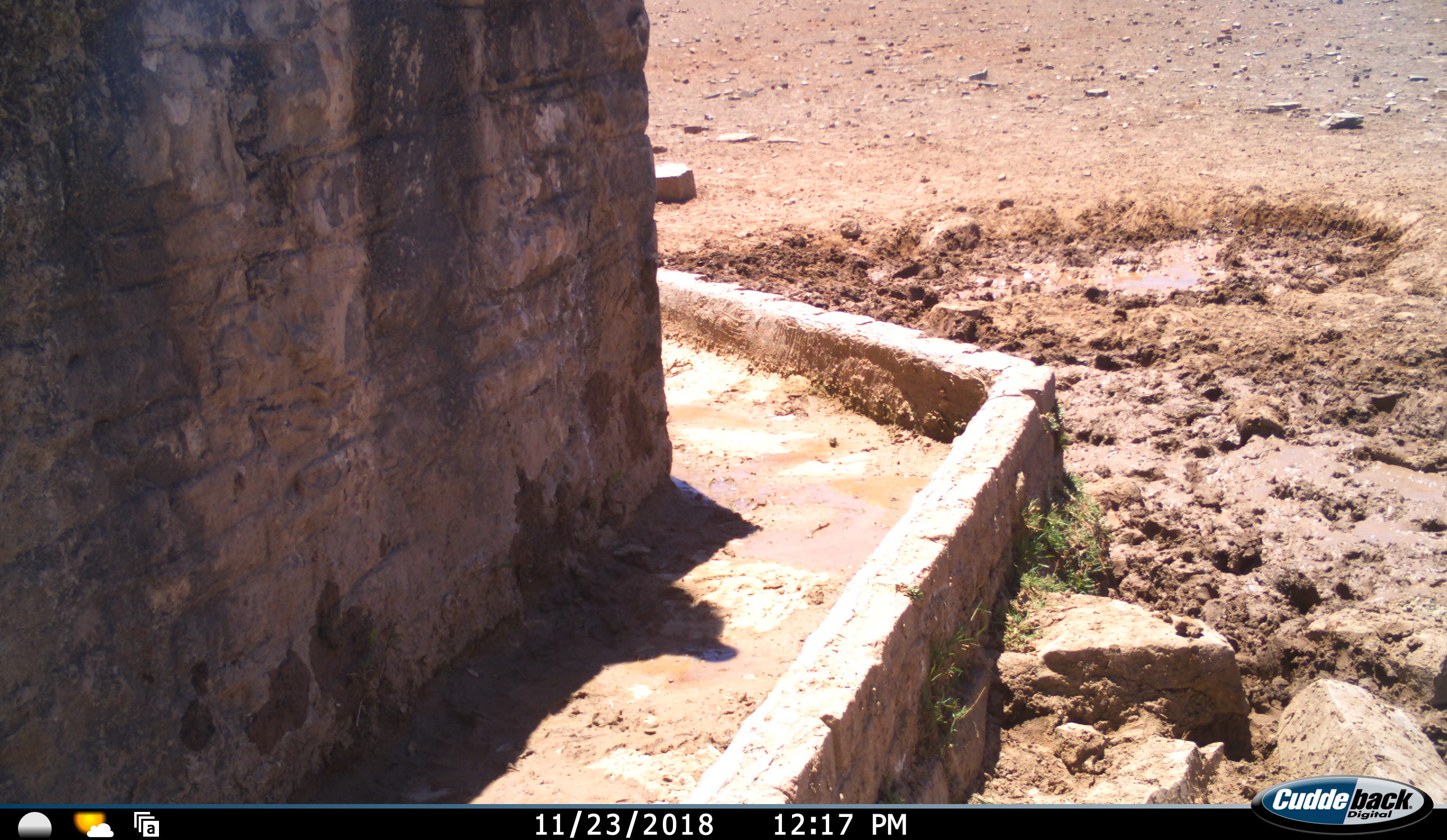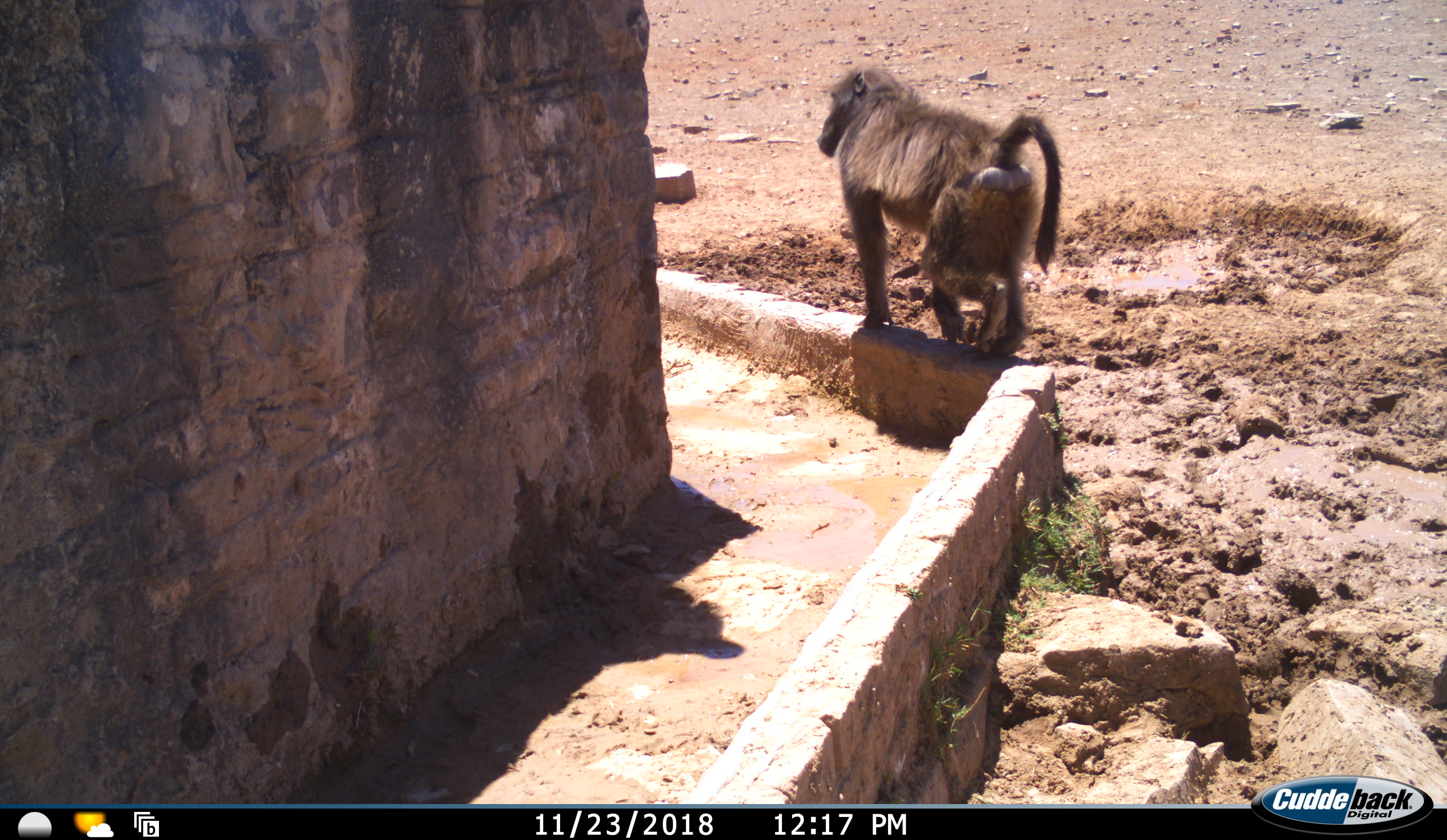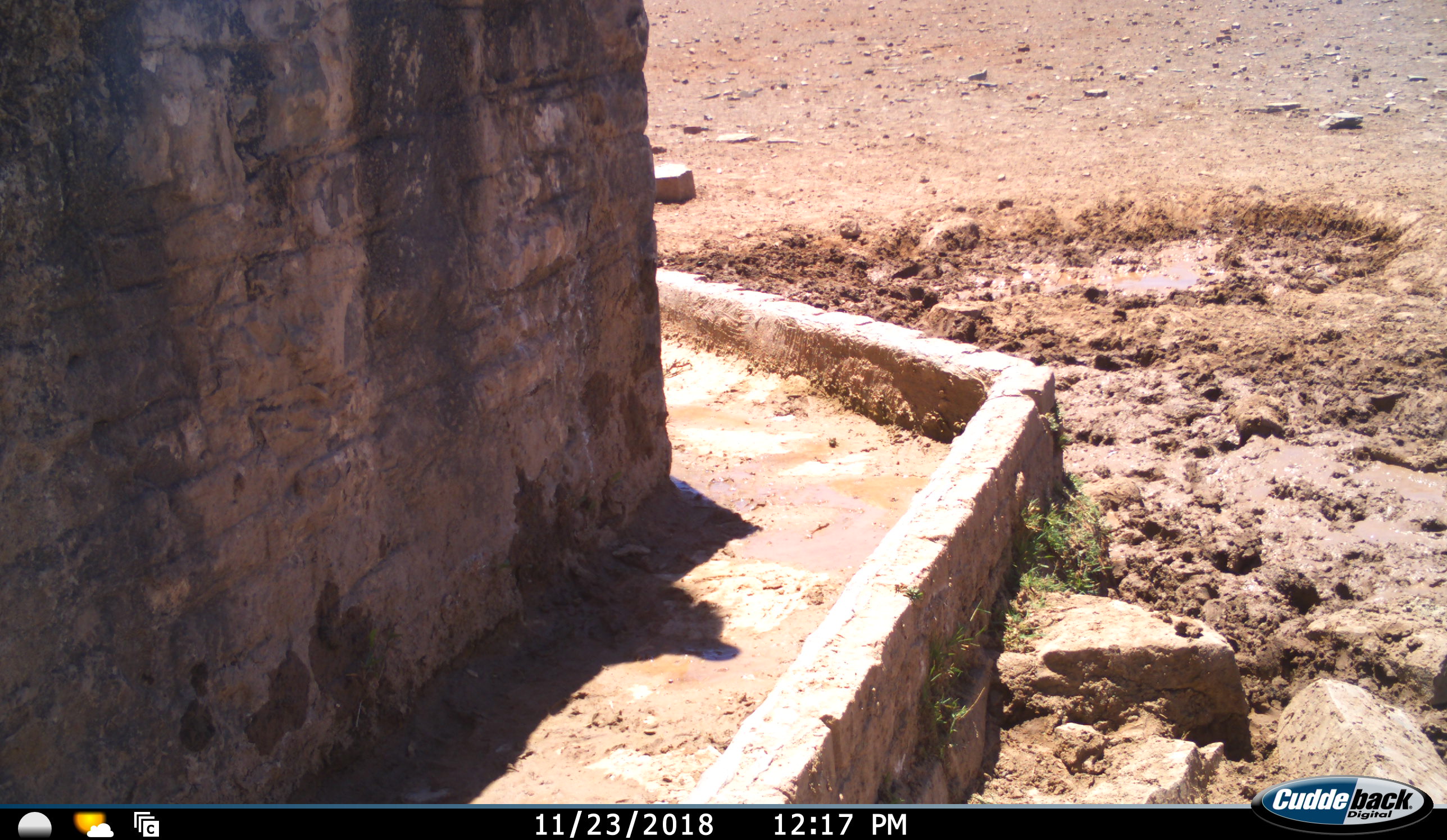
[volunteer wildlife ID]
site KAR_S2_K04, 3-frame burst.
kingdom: Animalia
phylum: Chordata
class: Mammalia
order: Primates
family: Cercopithecidae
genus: Papio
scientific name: Papio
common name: baboon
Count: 1.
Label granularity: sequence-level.